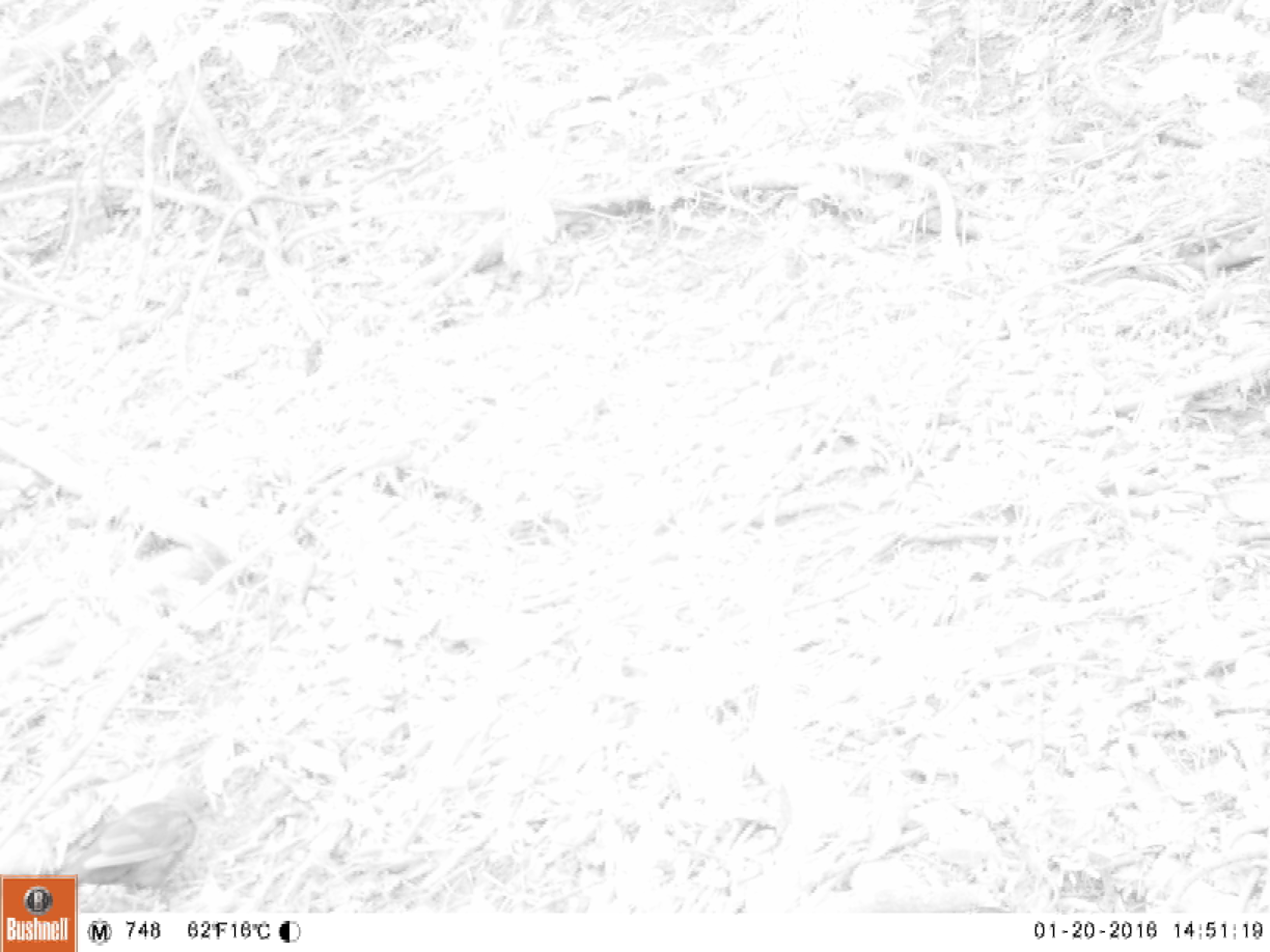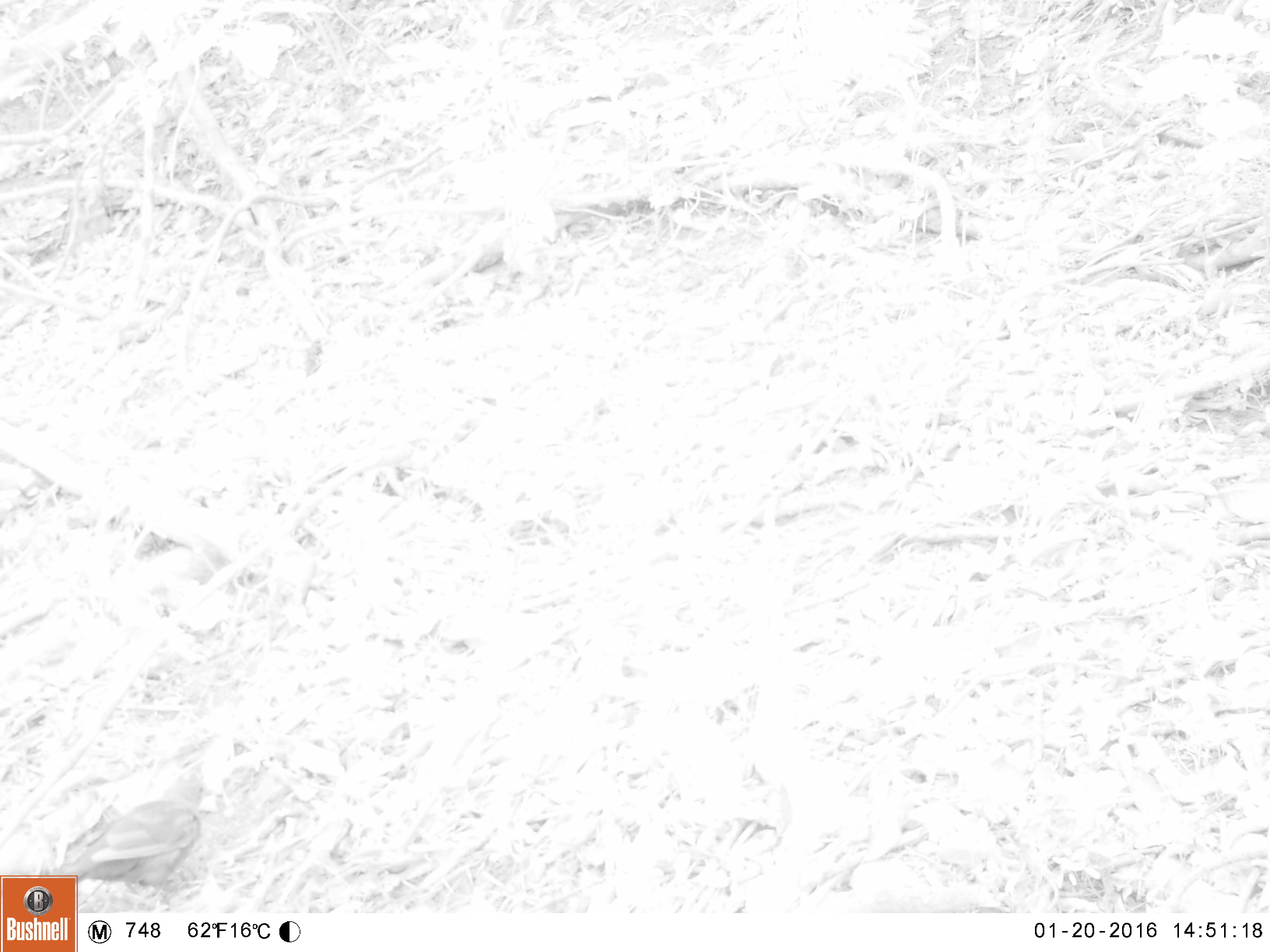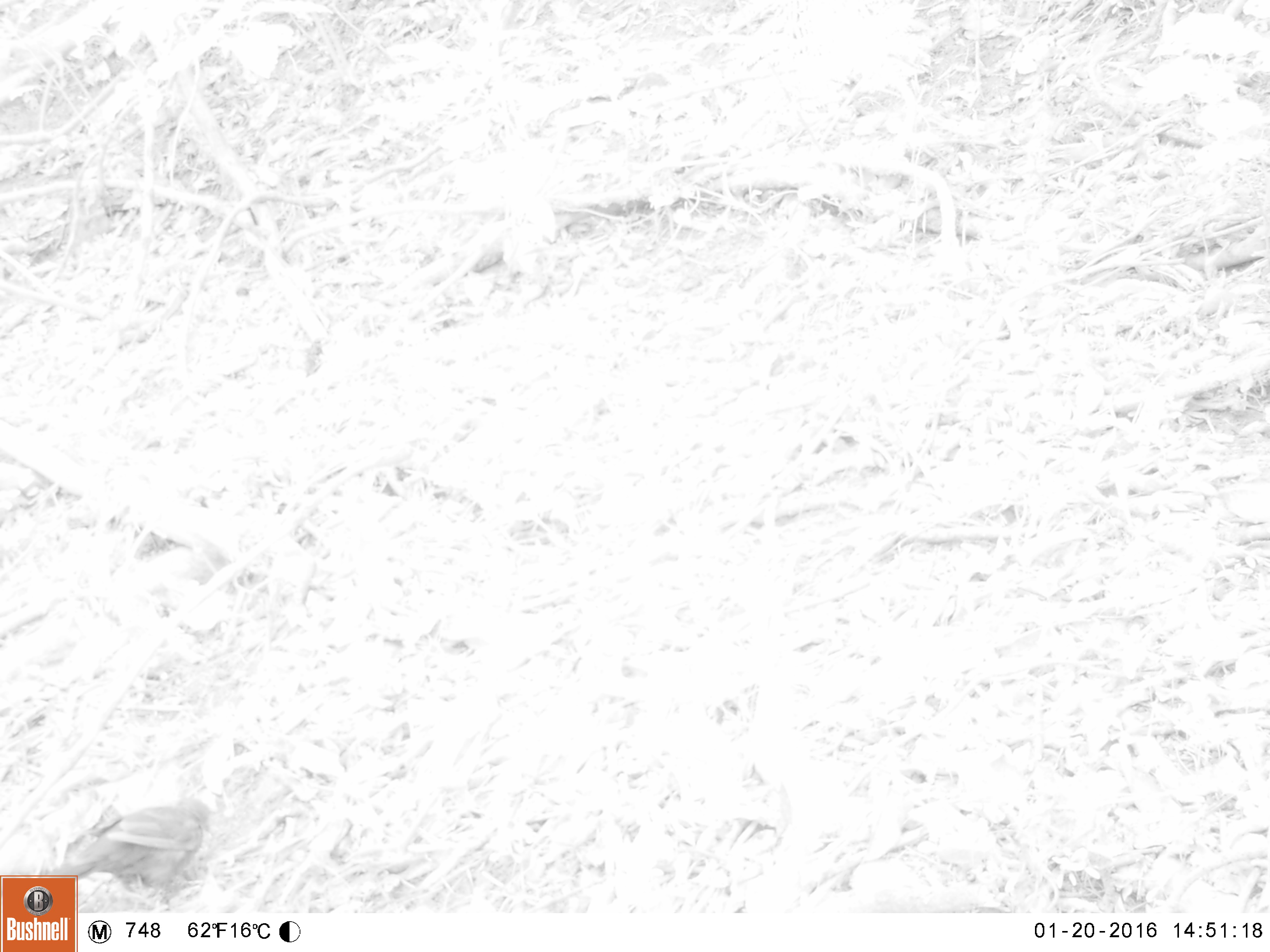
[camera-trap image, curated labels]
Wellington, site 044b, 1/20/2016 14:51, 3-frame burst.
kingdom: Animalia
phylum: Chordata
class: Aves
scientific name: Aves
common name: bird